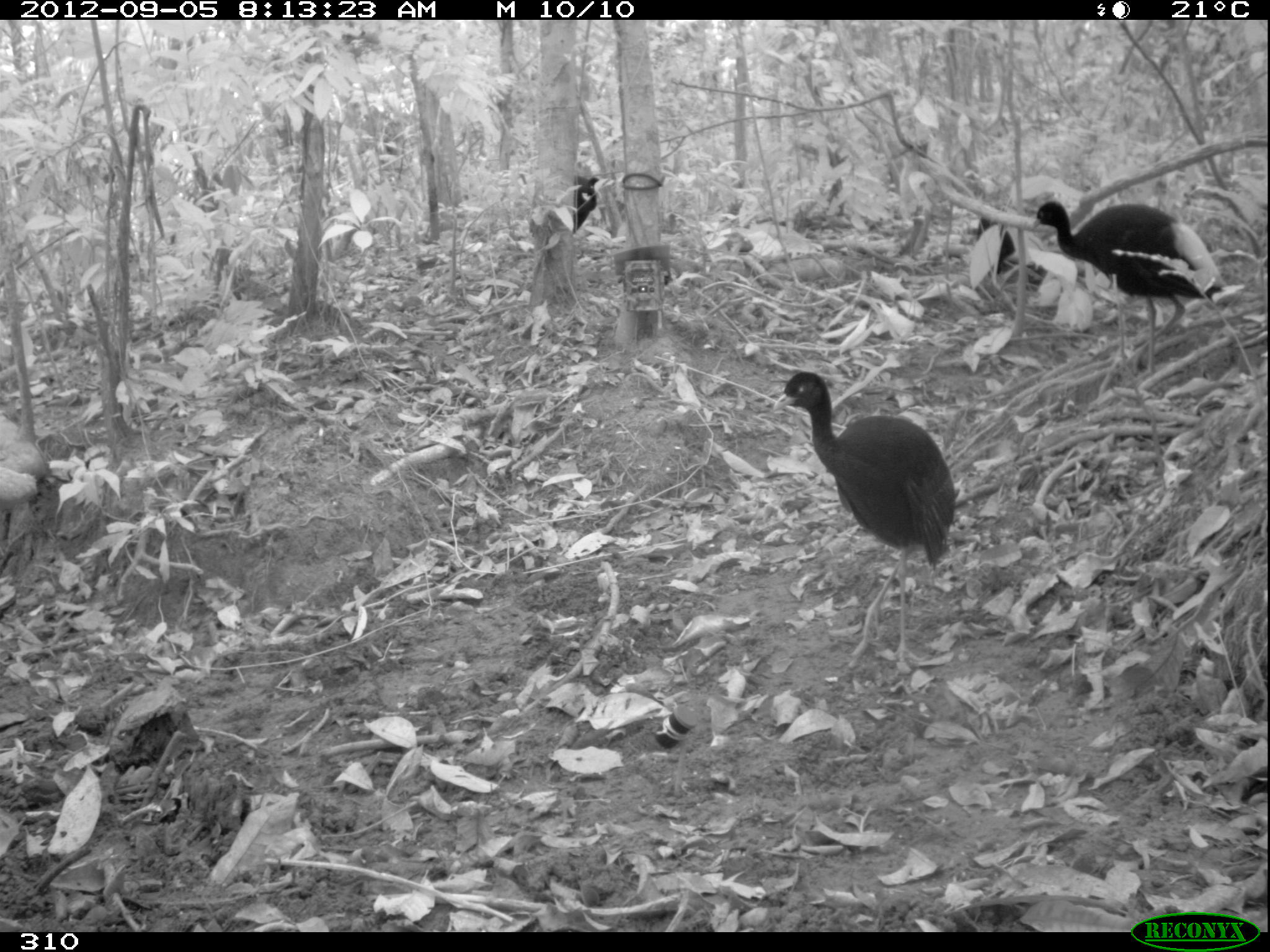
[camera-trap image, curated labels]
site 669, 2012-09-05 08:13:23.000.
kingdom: Animalia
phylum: Chordata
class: Aves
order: Gruiformes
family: Psophiidae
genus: Psophia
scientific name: Psophia leucoptera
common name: pale-winged trumpeter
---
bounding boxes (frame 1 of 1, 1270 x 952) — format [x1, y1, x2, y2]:
psophia leucoptera: [772, 370, 954, 665]; [1030, 202, 1226, 375]; [976, 218, 1015, 277]; [574, 177, 598, 233]